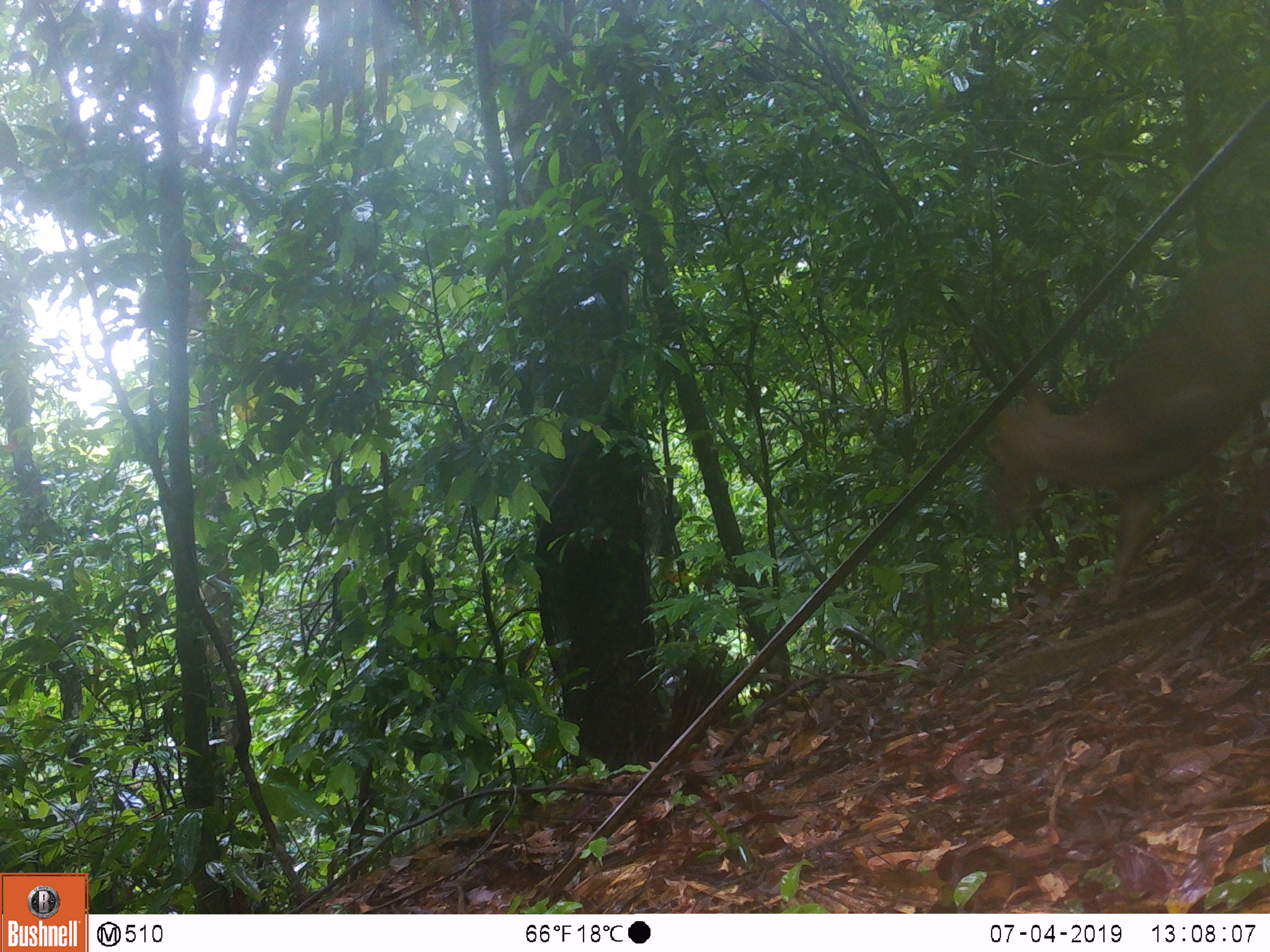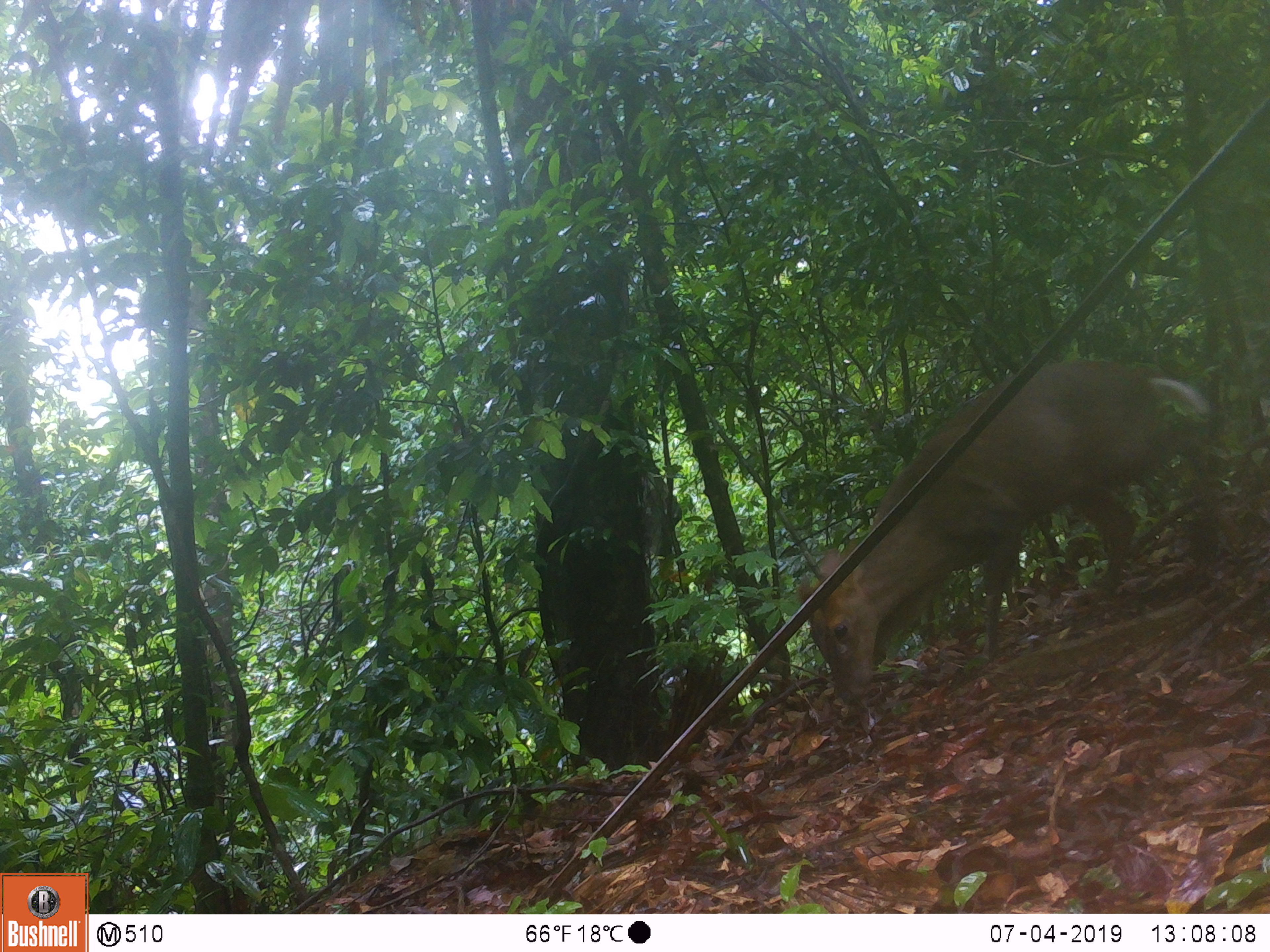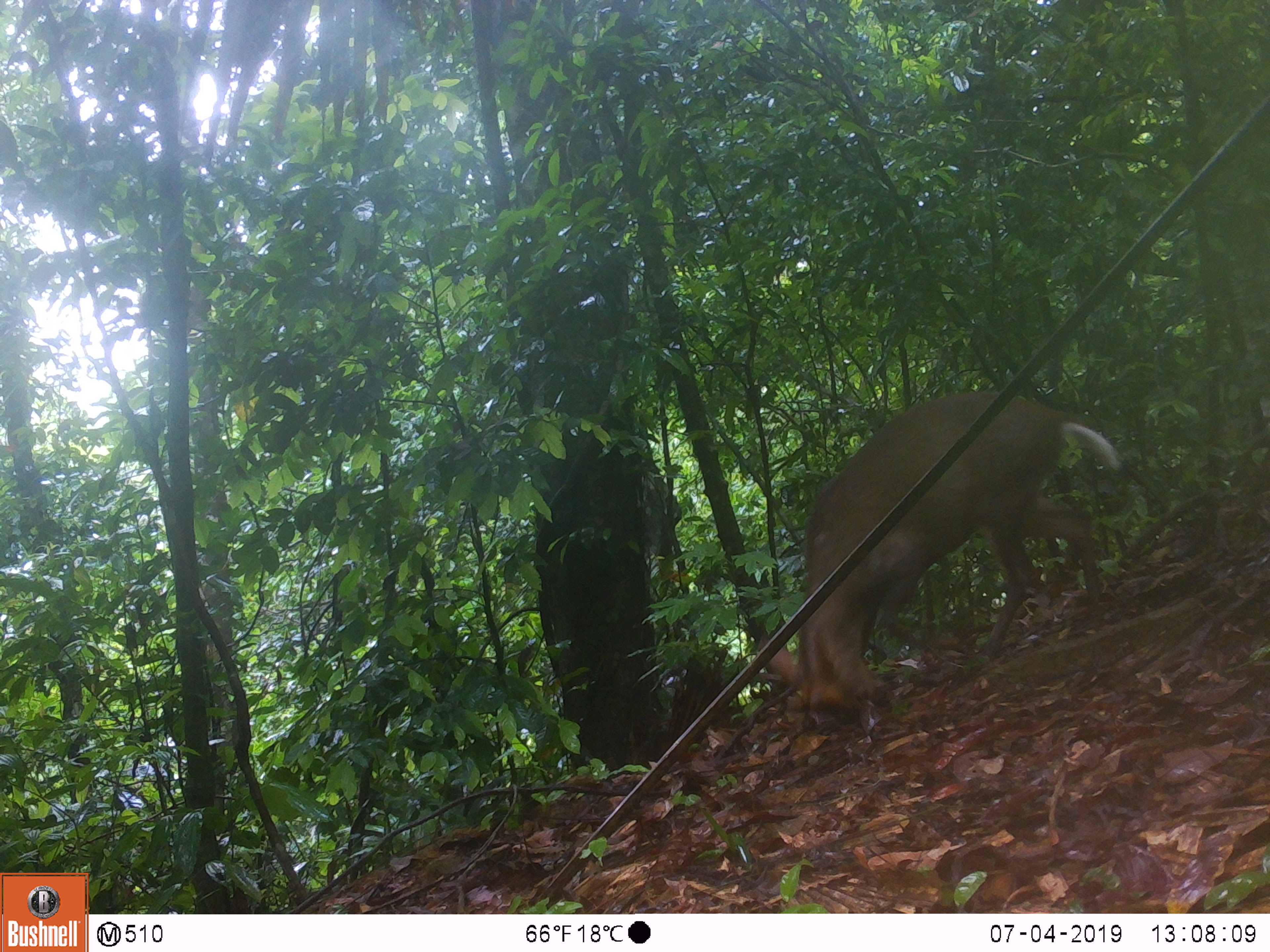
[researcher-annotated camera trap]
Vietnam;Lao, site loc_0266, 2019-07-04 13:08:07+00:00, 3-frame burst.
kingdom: Animalia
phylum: Chordata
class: Mammalia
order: Artiodactyla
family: Cervidae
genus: Muntiacus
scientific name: Muntiacus rooseveltorum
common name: roosevelt's muntjac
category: roosevelts muntjac group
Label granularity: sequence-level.